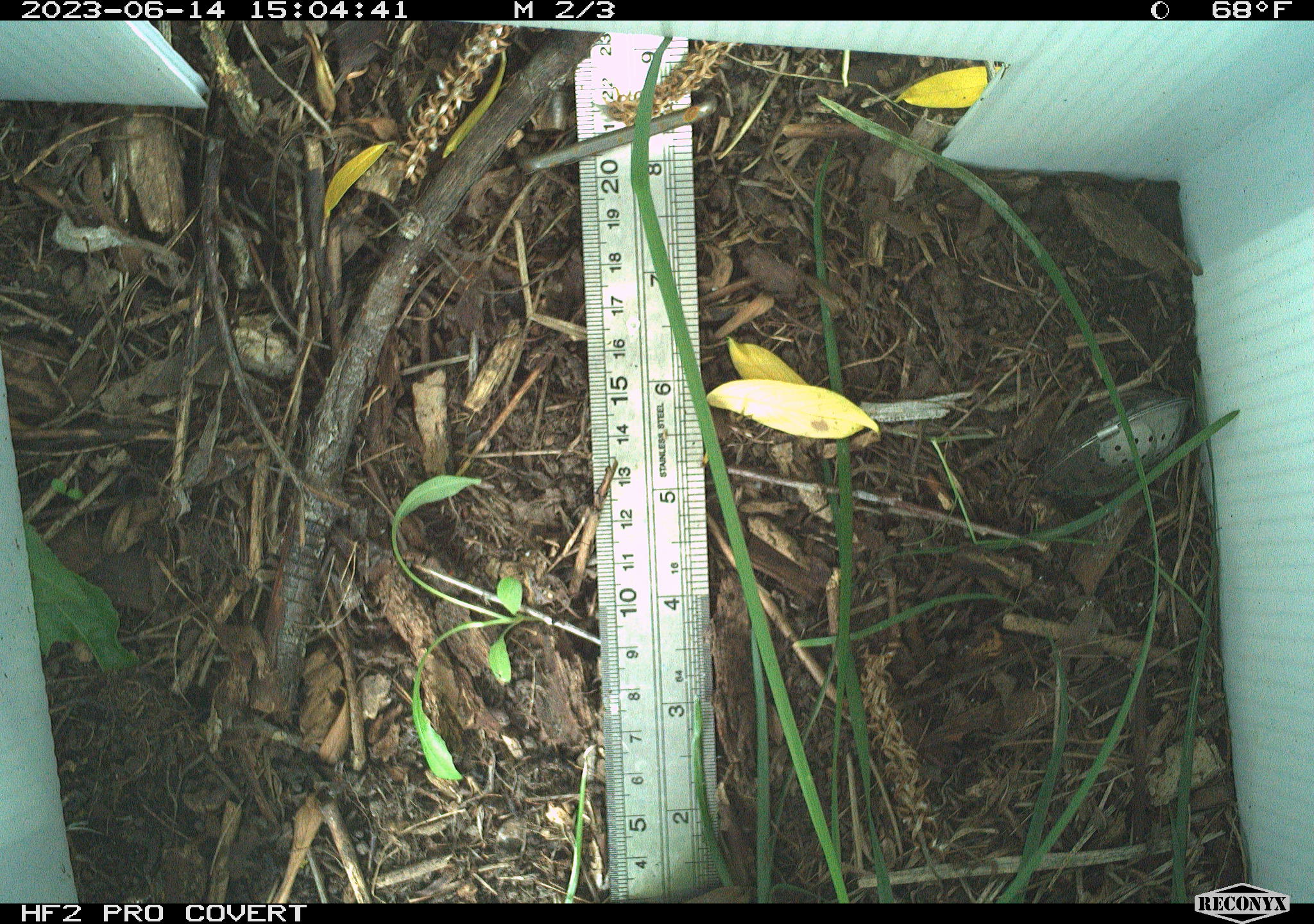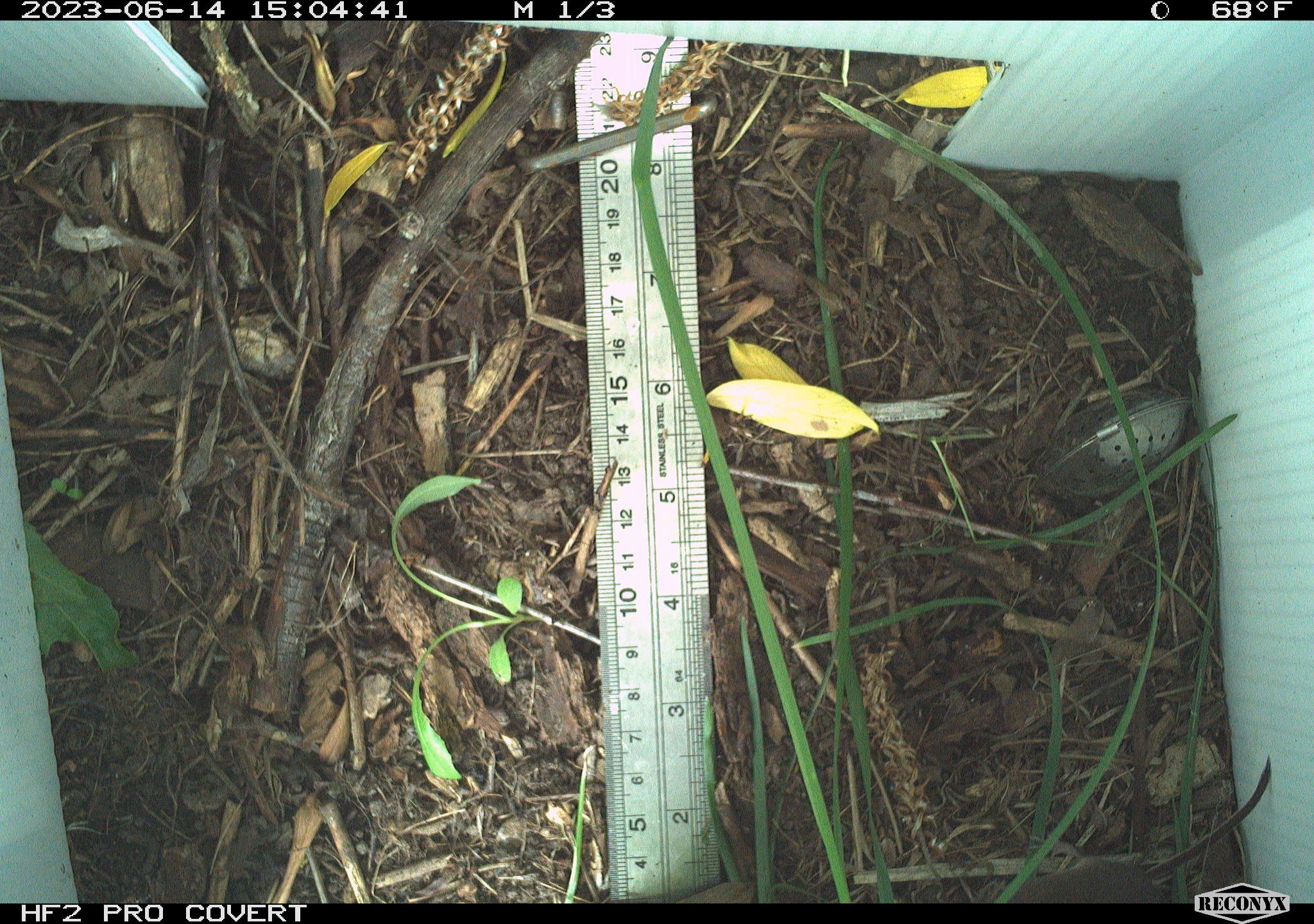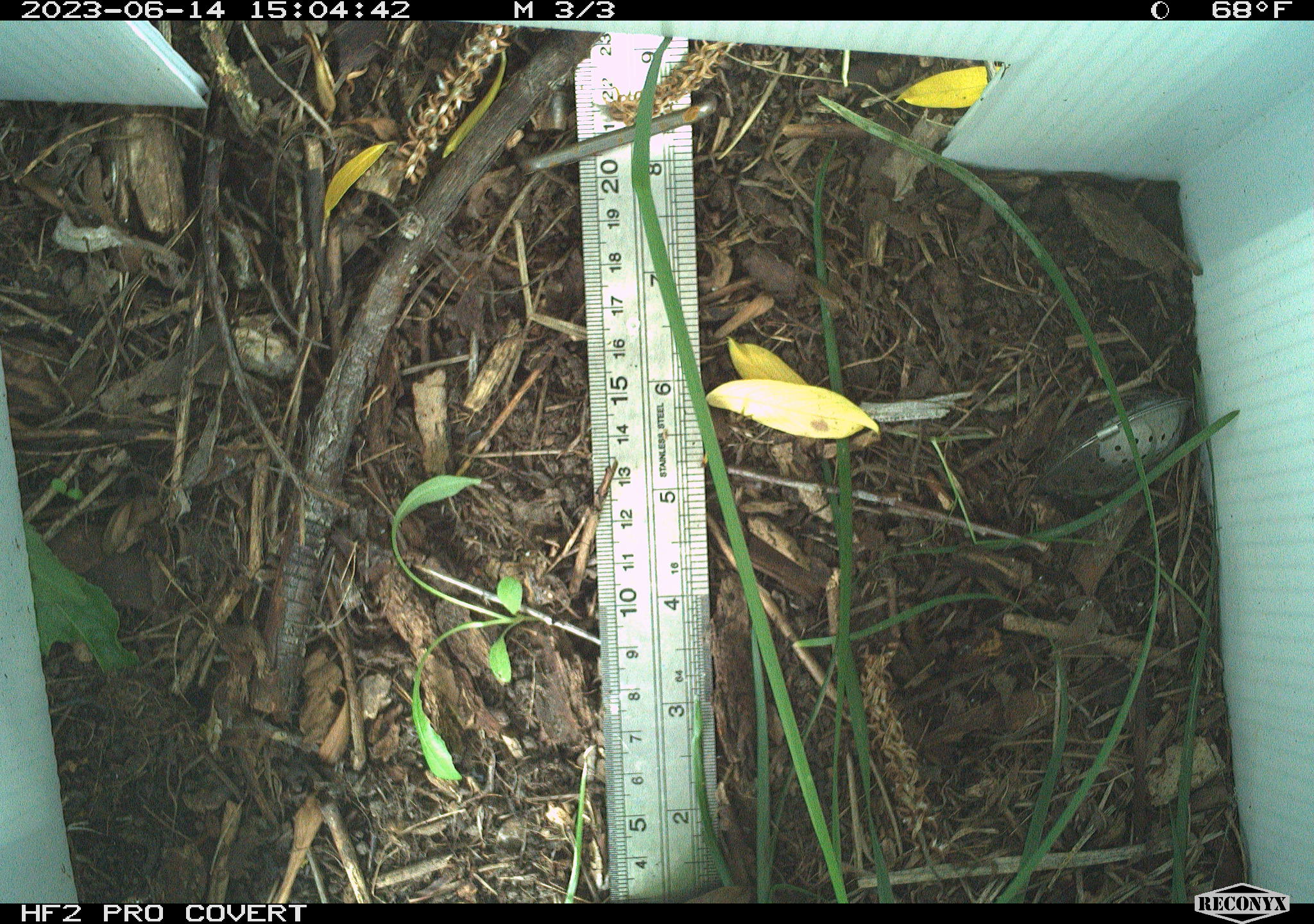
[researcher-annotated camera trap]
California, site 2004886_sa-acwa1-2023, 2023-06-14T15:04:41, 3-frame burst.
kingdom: Animalia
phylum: Chordata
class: Mammalia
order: Eulipotyphla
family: Soricidae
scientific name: Soricidae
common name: shrews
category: soricidae family